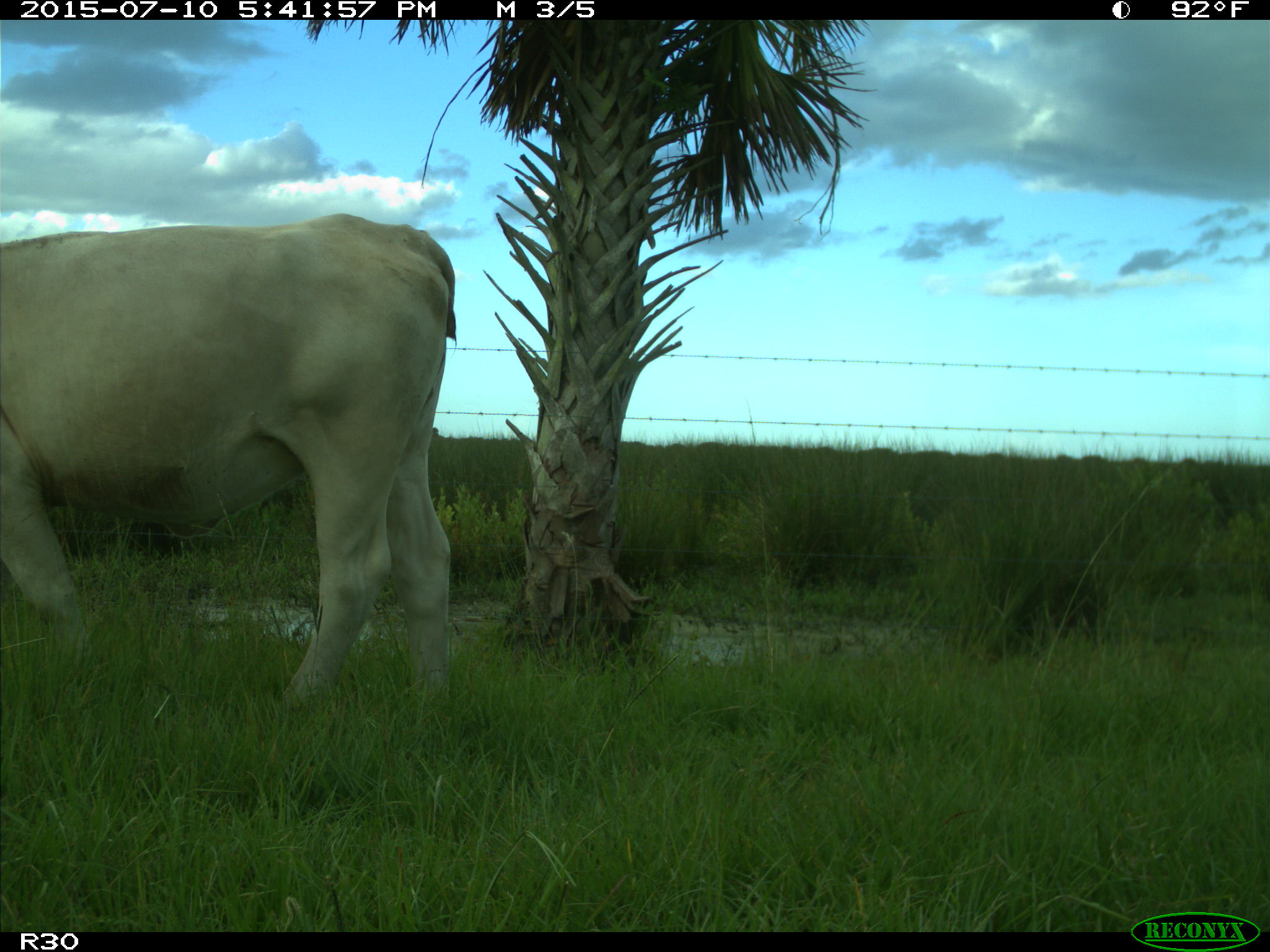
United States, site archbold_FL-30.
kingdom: Animalia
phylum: Chordata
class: Mammalia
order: Artiodactyla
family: Bovidae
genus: Bos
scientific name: Bos taurus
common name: domestic cow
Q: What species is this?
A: Bos taurus (domestic cow).